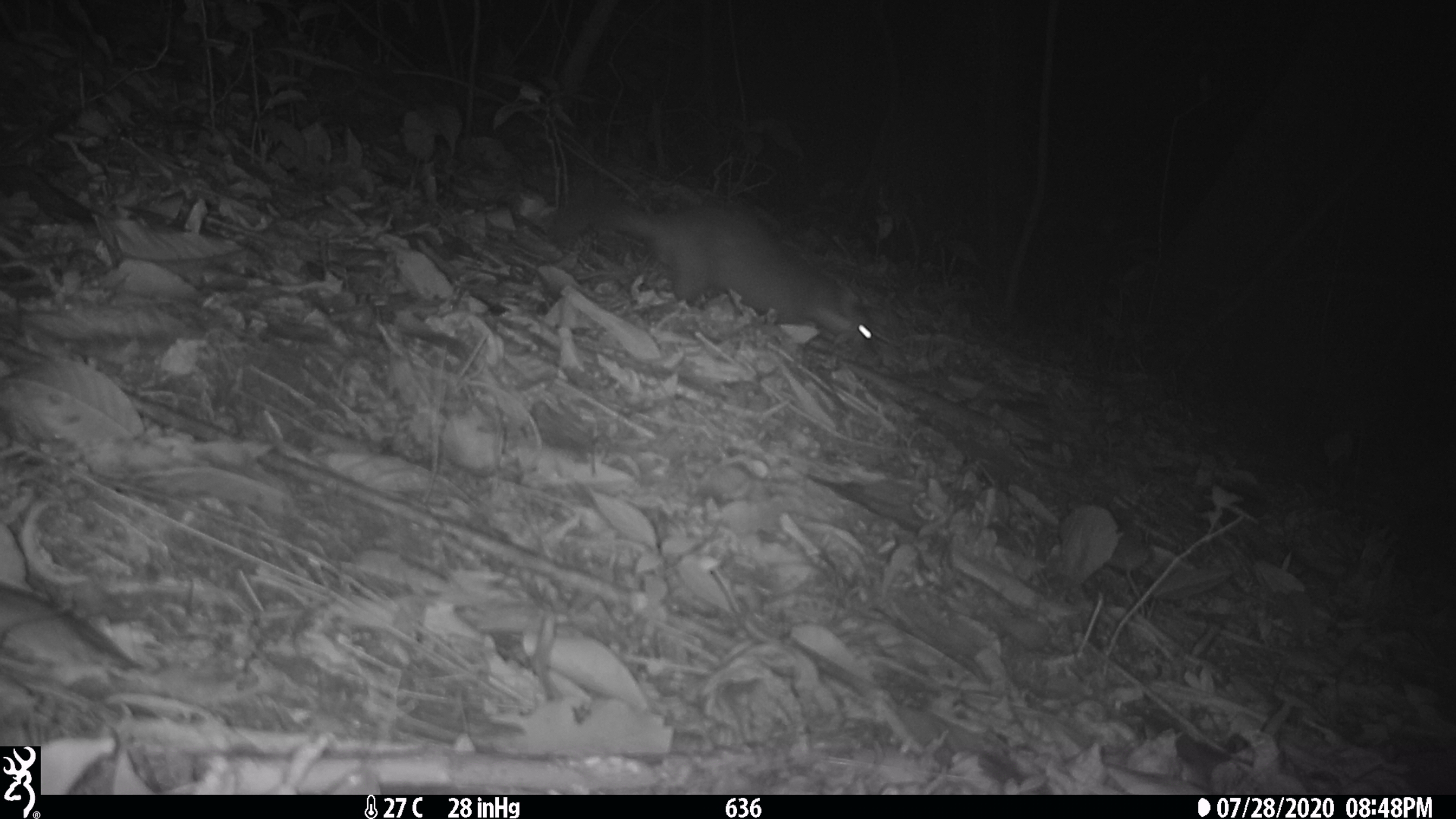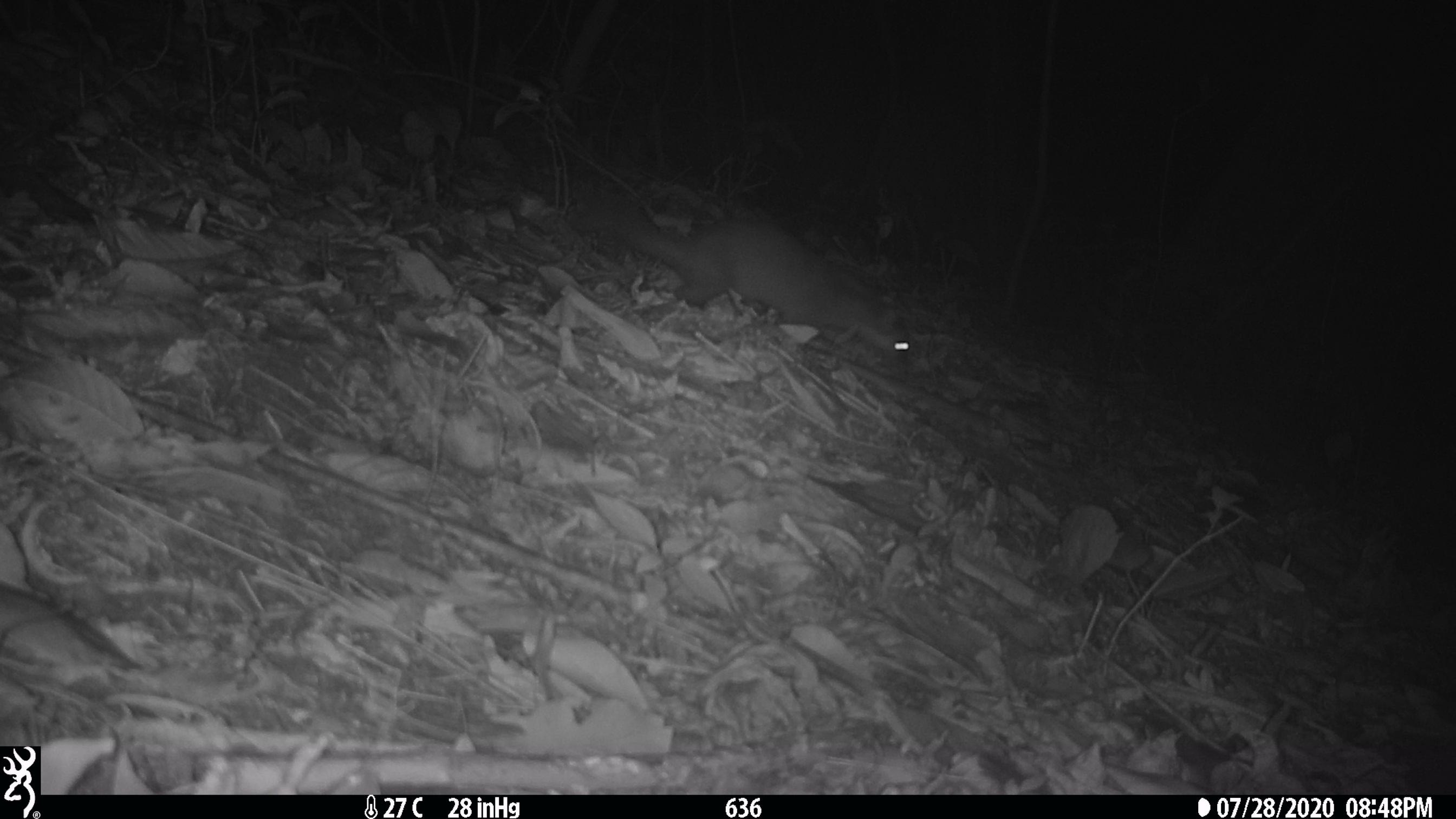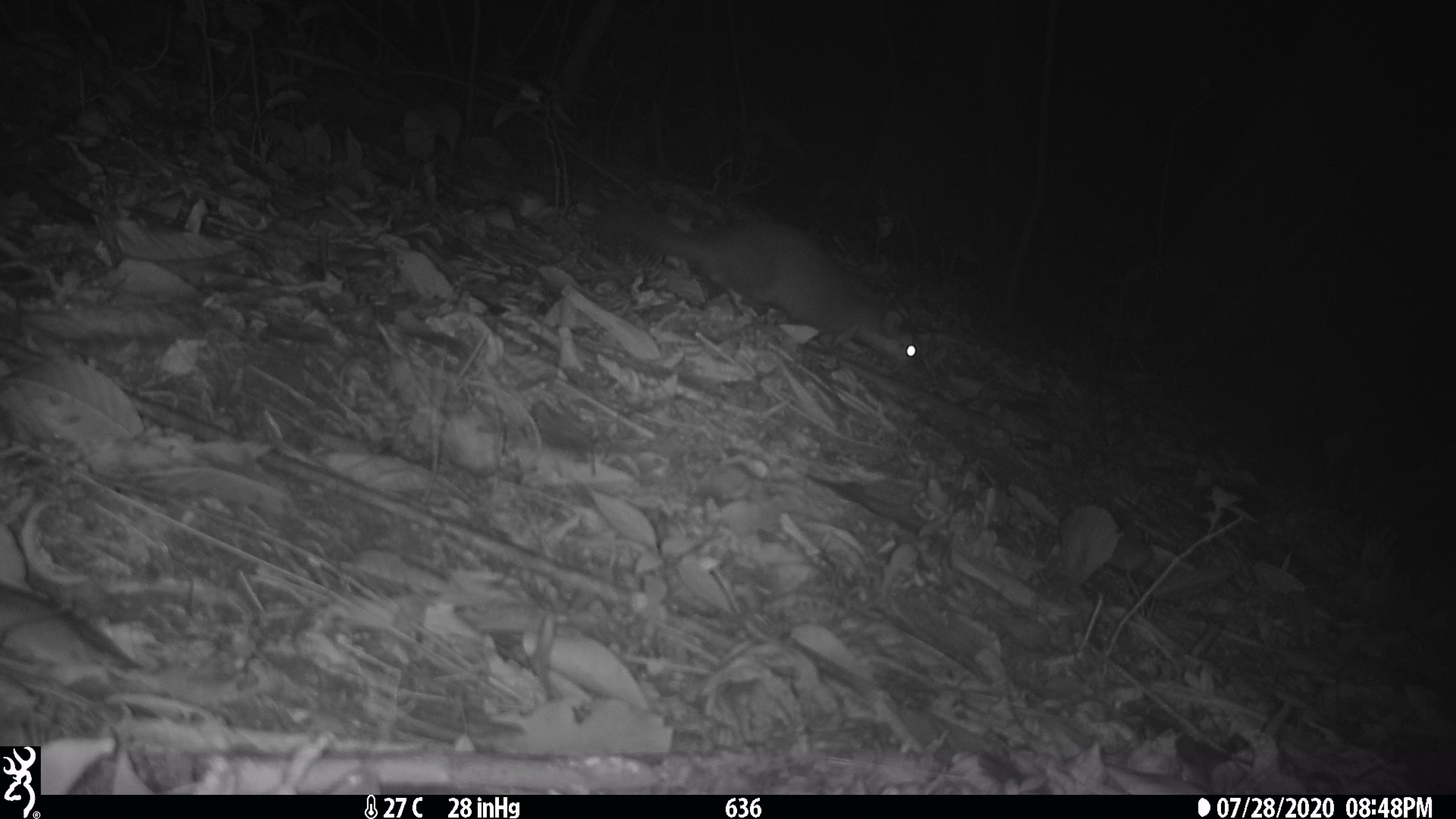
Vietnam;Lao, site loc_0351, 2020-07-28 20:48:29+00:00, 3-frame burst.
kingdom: Animalia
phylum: Chordata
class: Mammalia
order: Carnivora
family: Mustelidae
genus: Melogale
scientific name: Melogale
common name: ferret badger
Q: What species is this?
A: Ferret badger (Melogale).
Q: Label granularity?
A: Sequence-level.